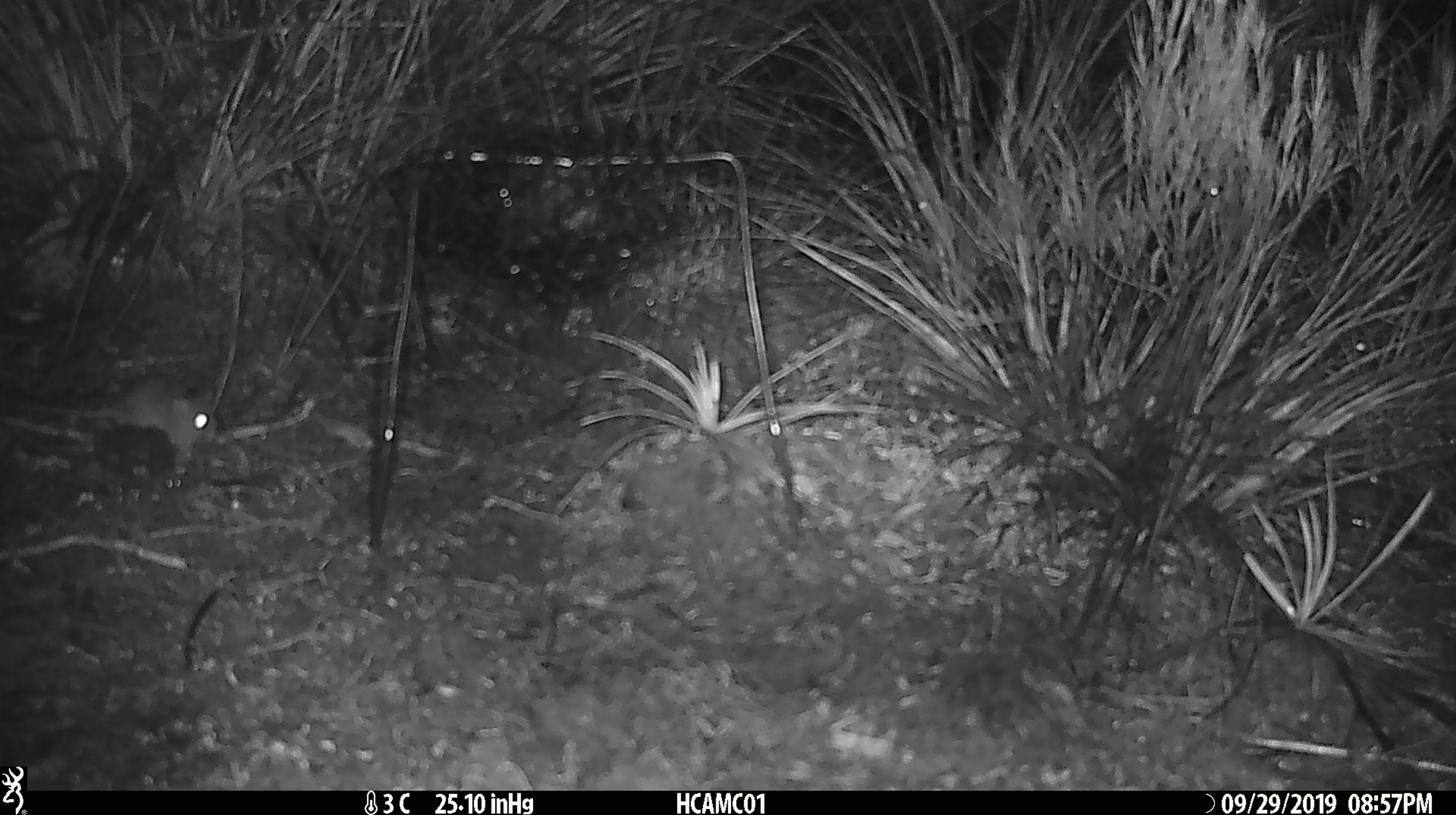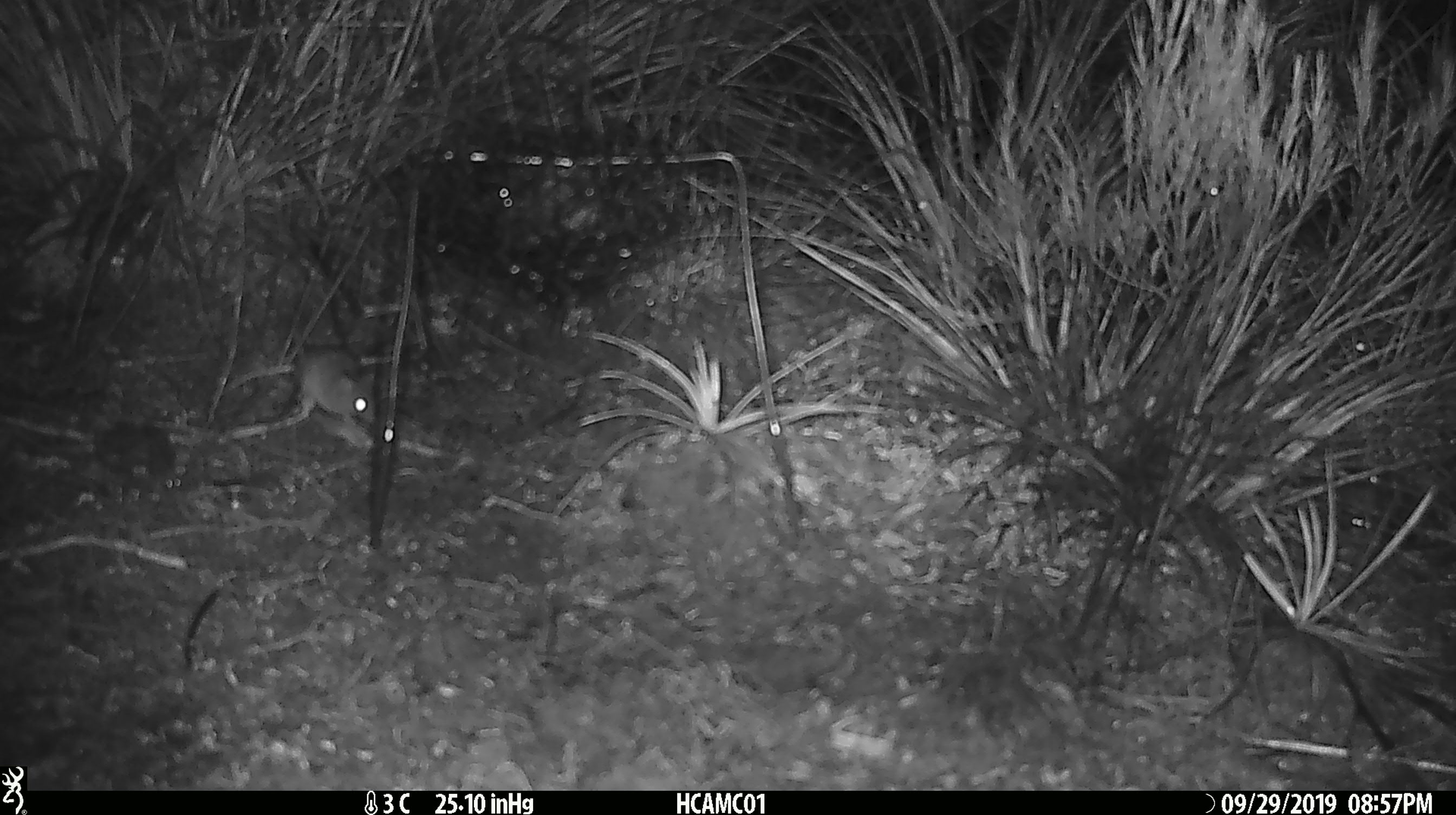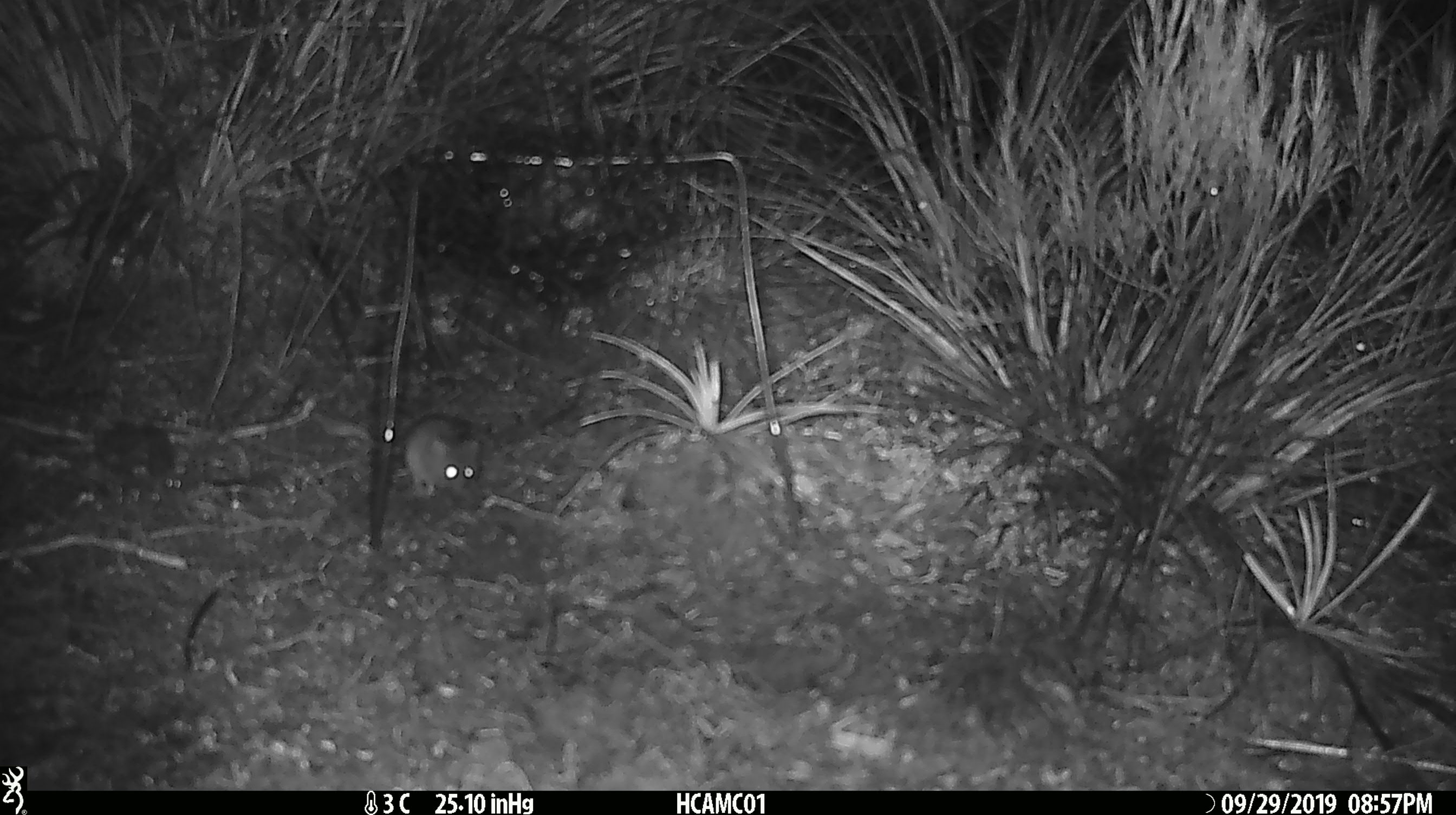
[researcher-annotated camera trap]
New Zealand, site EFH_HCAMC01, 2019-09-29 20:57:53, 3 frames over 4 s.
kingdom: Animalia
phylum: Chordata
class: Mammalia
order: Rodentia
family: Muridae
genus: Mus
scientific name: Mus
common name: mouse